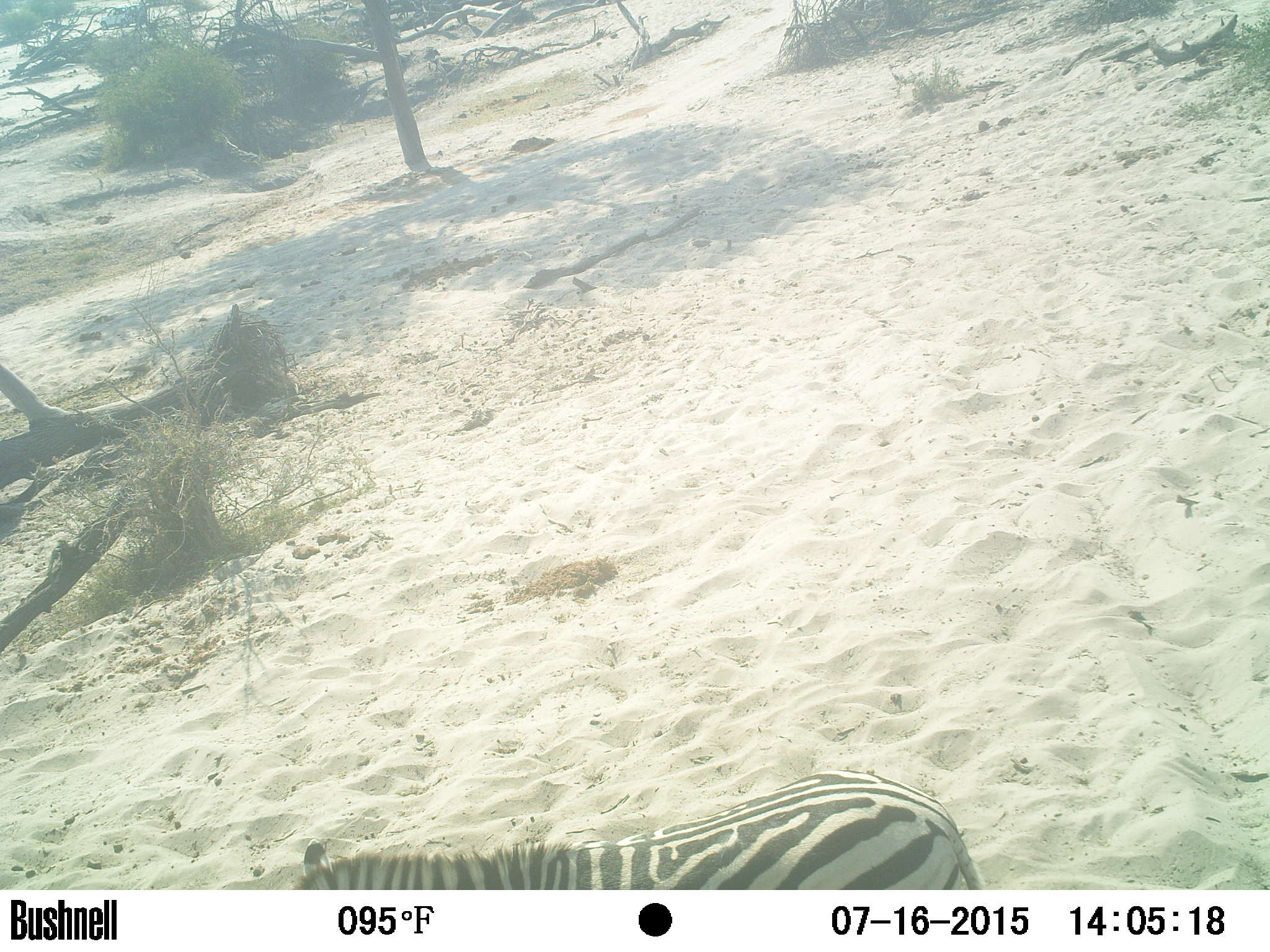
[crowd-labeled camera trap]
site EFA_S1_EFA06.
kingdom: Animalia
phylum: Chordata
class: Mammalia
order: Perissodactyla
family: Equidae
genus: Equus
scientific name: Equus quagga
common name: plains zebra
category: zebraplains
Zebraplains (plains zebra) (Equus quagga), count 1. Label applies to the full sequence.